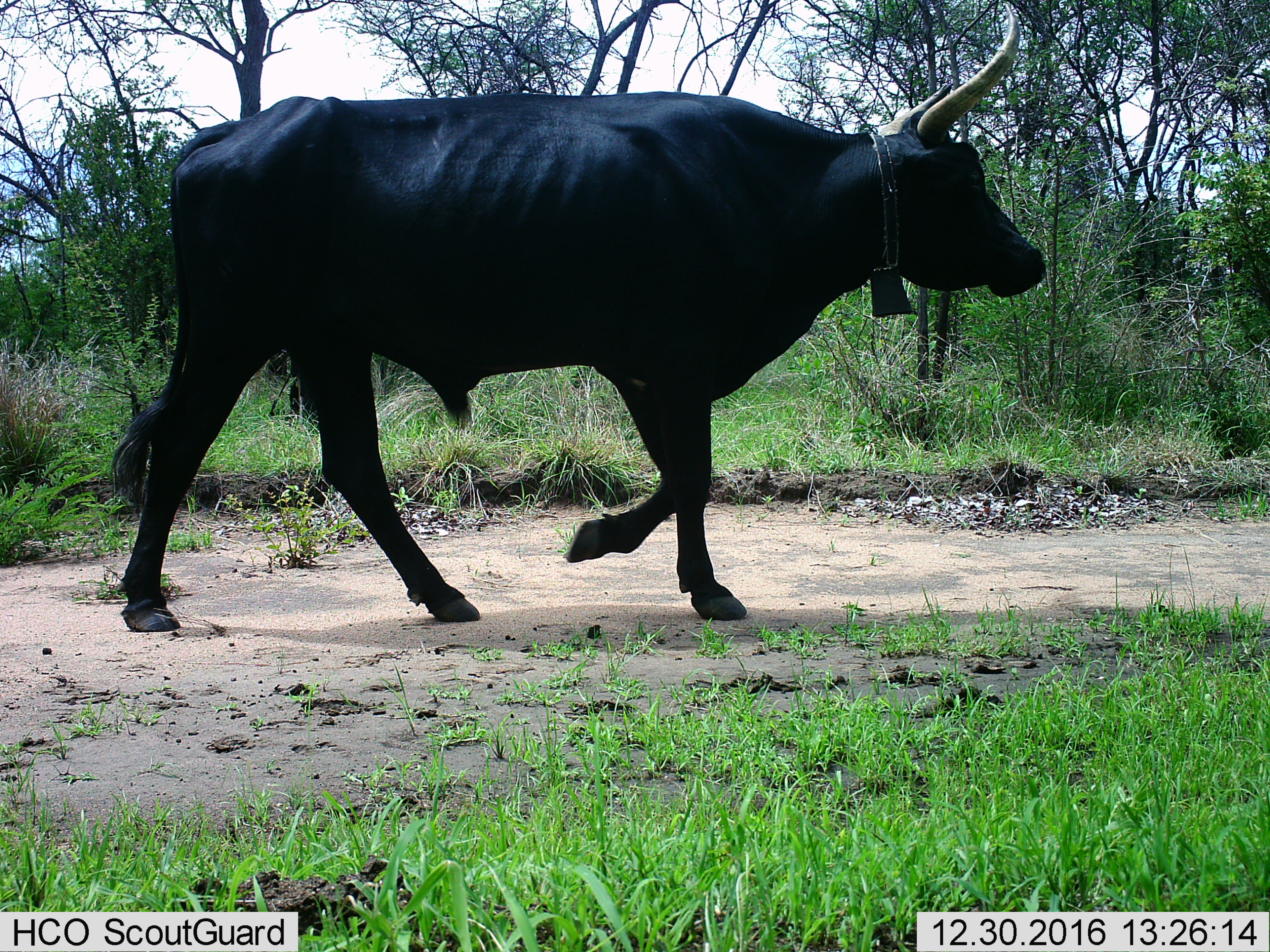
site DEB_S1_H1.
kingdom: Animalia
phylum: Chordata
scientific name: Vertebrata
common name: domestic animal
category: domesticanimal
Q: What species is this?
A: Domesticanimal (domestic animal) (Vertebrata).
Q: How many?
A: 1.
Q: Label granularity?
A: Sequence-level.